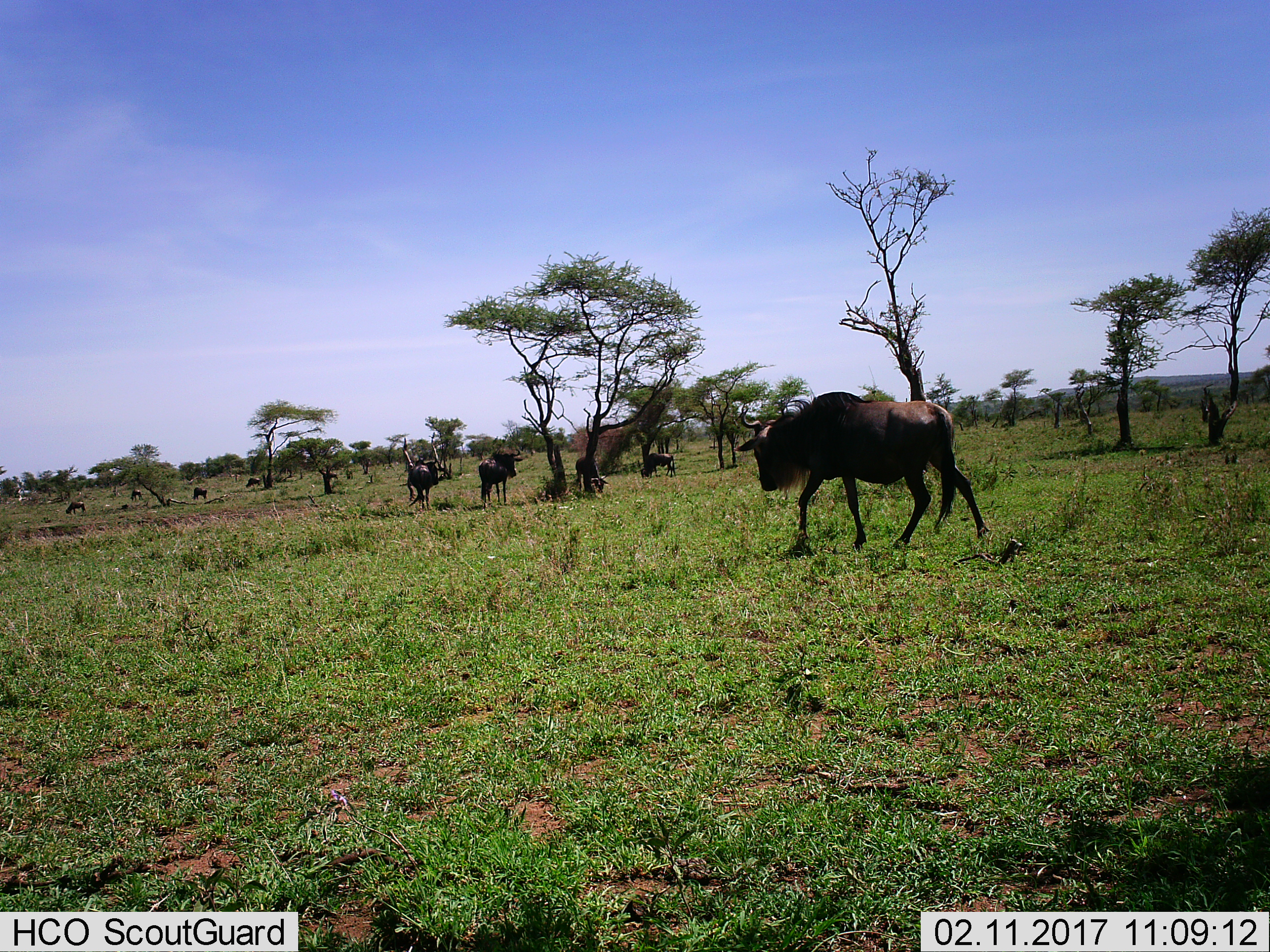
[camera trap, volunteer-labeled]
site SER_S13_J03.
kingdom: Animalia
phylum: Chordata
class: Mammalia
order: Artiodactyla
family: Bovidae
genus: Connochaetes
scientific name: Connochaetes taurinus taurinus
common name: blue wildebeest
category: wildebeestblue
Wildebeestblue (blue wildebeest) (Connochaetes taurinus taurinus), count 10. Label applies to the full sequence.